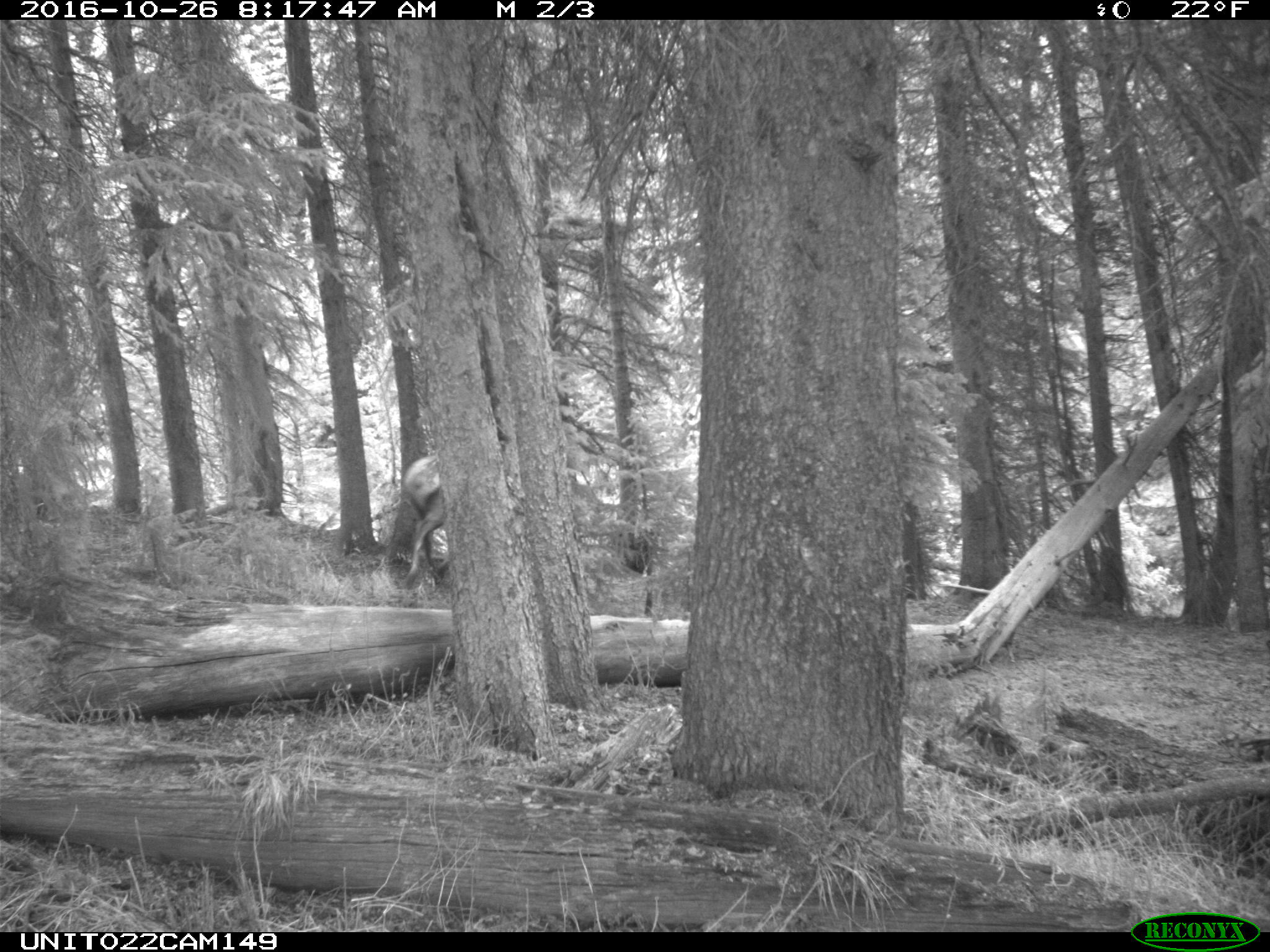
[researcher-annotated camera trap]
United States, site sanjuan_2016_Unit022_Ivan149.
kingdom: Animalia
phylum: Chordata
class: Mammalia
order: Artiodactyla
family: Cervidae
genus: Cervus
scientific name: Cervus elaphus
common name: red deer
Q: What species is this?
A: Cervus elaphus (red deer).